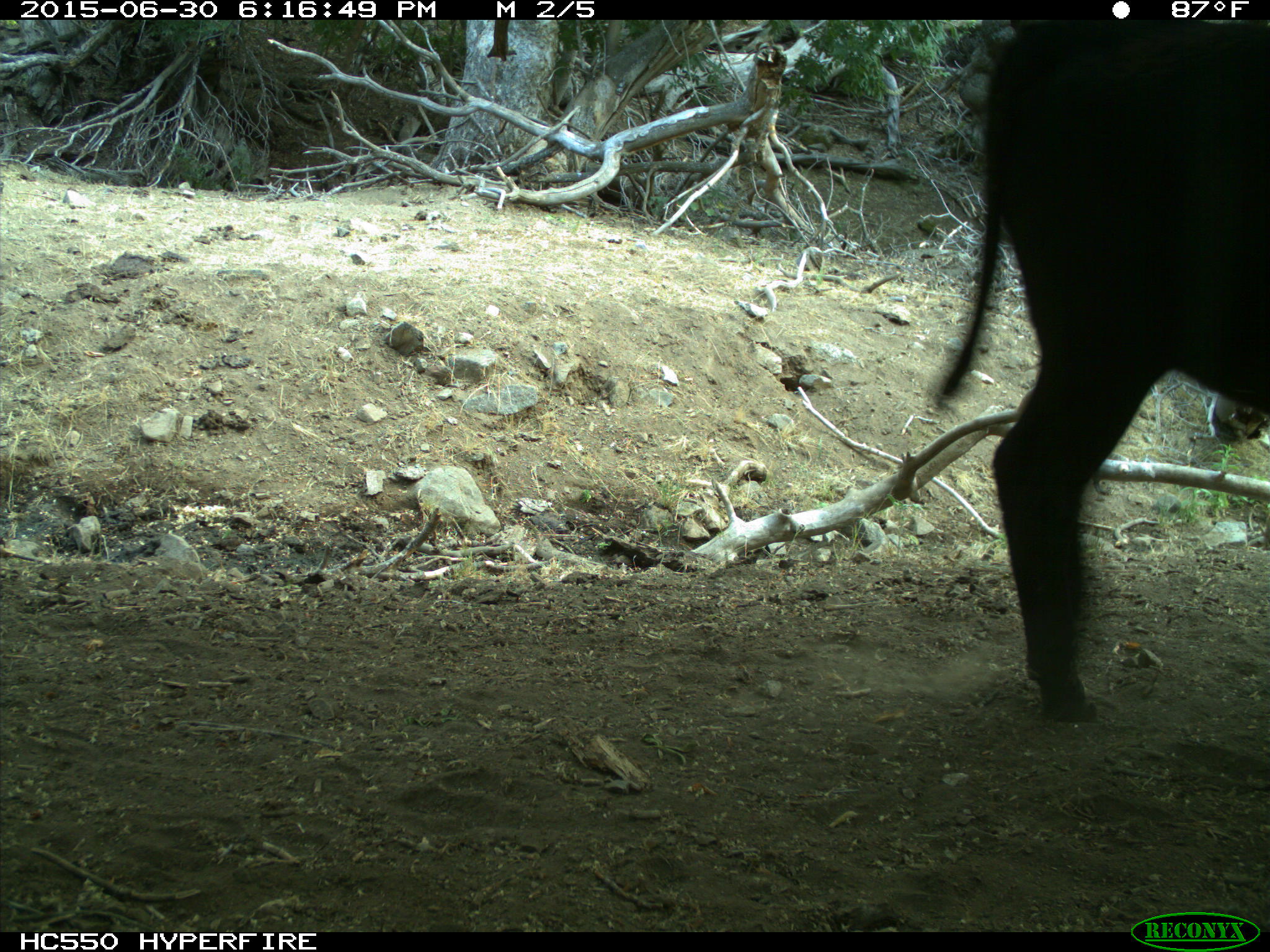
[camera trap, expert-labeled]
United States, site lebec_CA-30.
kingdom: Animalia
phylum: Chordata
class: Mammalia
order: Artiodactyla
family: Bovidae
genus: Bos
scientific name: Bos taurus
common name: domestic cow